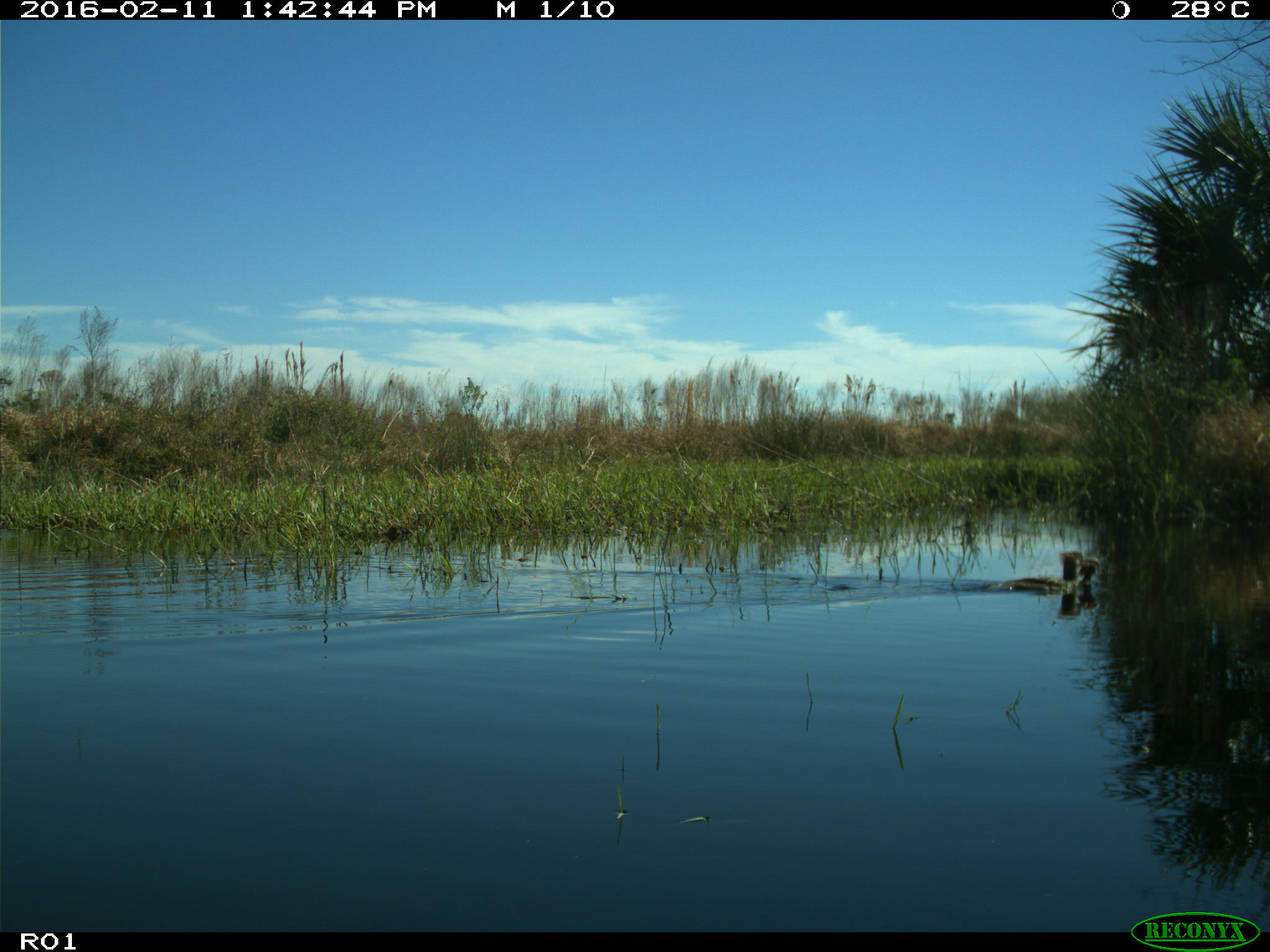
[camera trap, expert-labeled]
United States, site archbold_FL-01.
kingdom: Animalia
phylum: Chordata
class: Aves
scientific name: Aves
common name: birds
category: unidentified bird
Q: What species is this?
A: Unidentified bird (birds) (Aves).